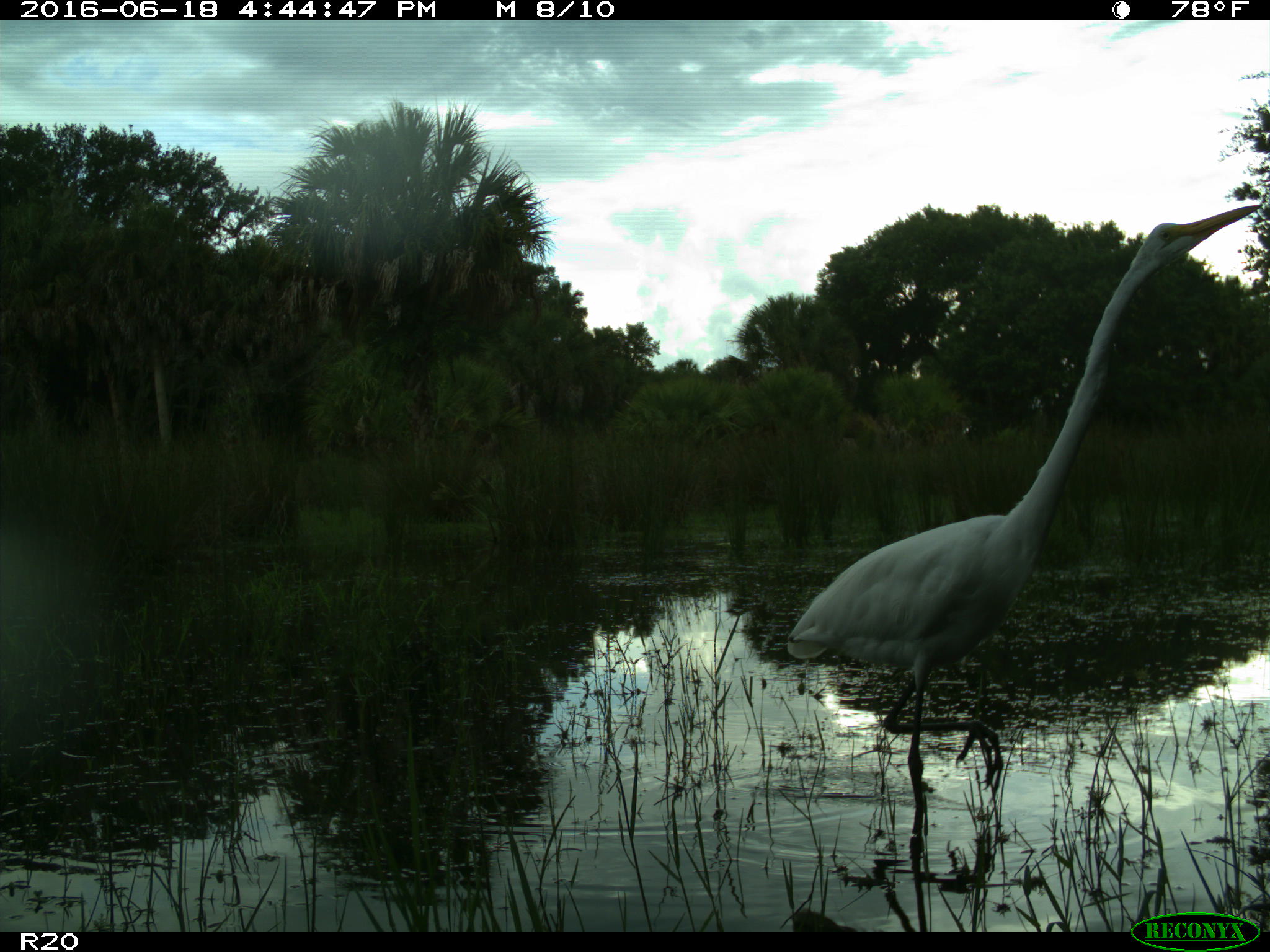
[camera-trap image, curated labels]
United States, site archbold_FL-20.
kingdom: Animalia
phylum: Chordata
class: Aves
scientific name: Aves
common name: birds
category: unidentified bird